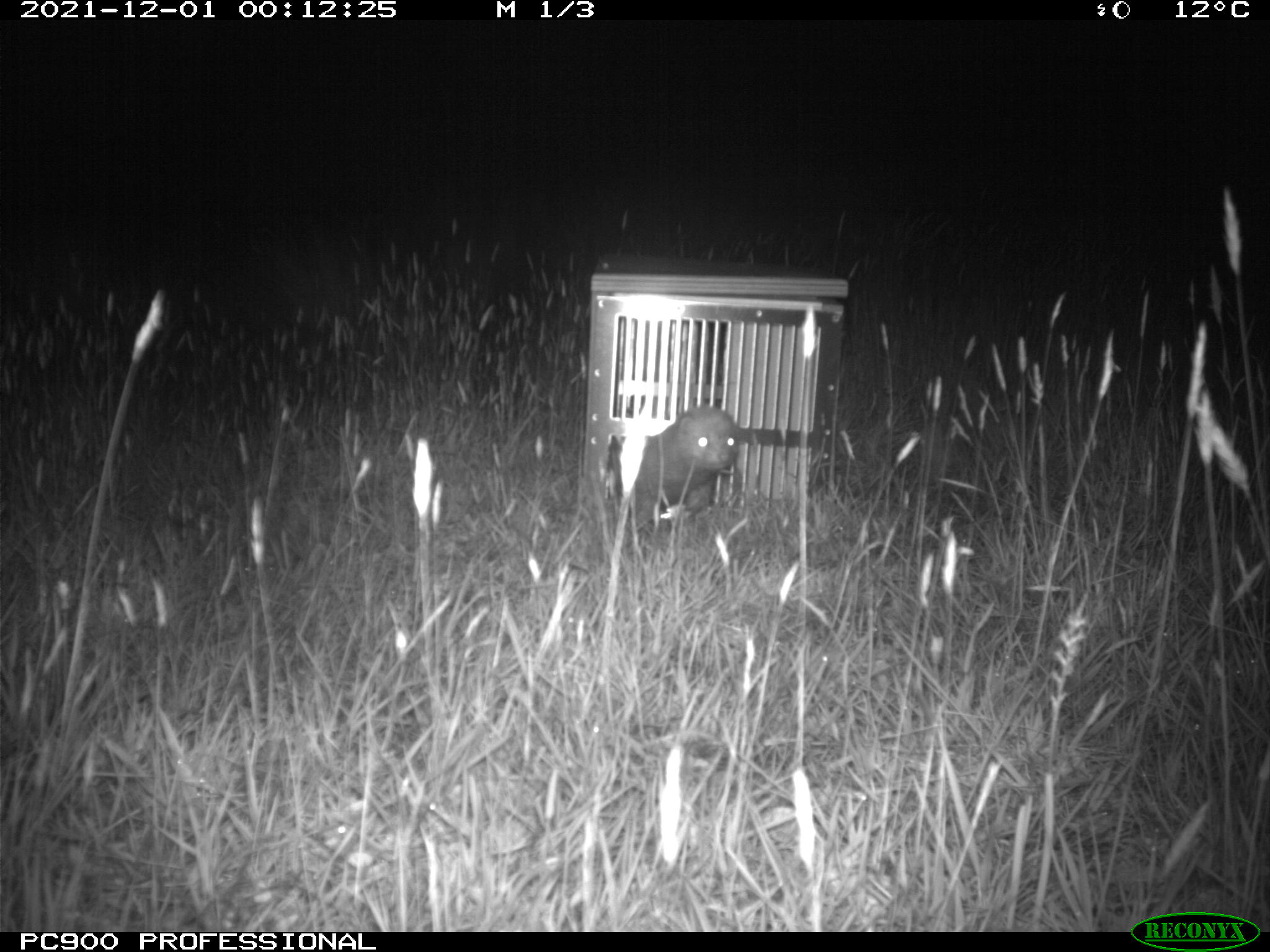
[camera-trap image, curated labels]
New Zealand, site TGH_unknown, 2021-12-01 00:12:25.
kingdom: Animalia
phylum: Chordata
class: Mammalia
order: Carnivora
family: Mustelidae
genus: Mustela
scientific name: Mustela furo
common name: ferret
Ferret (Mustela furo).